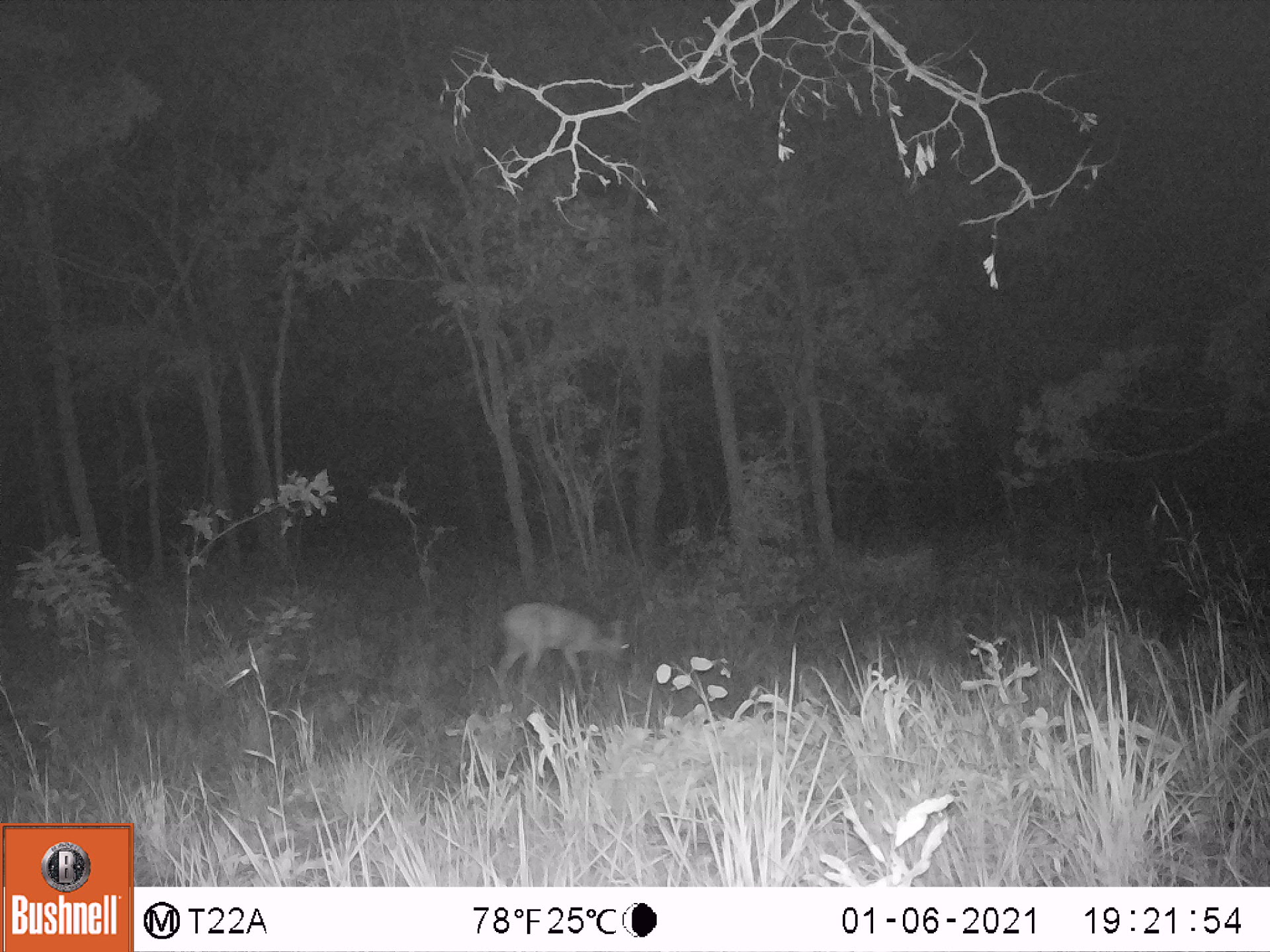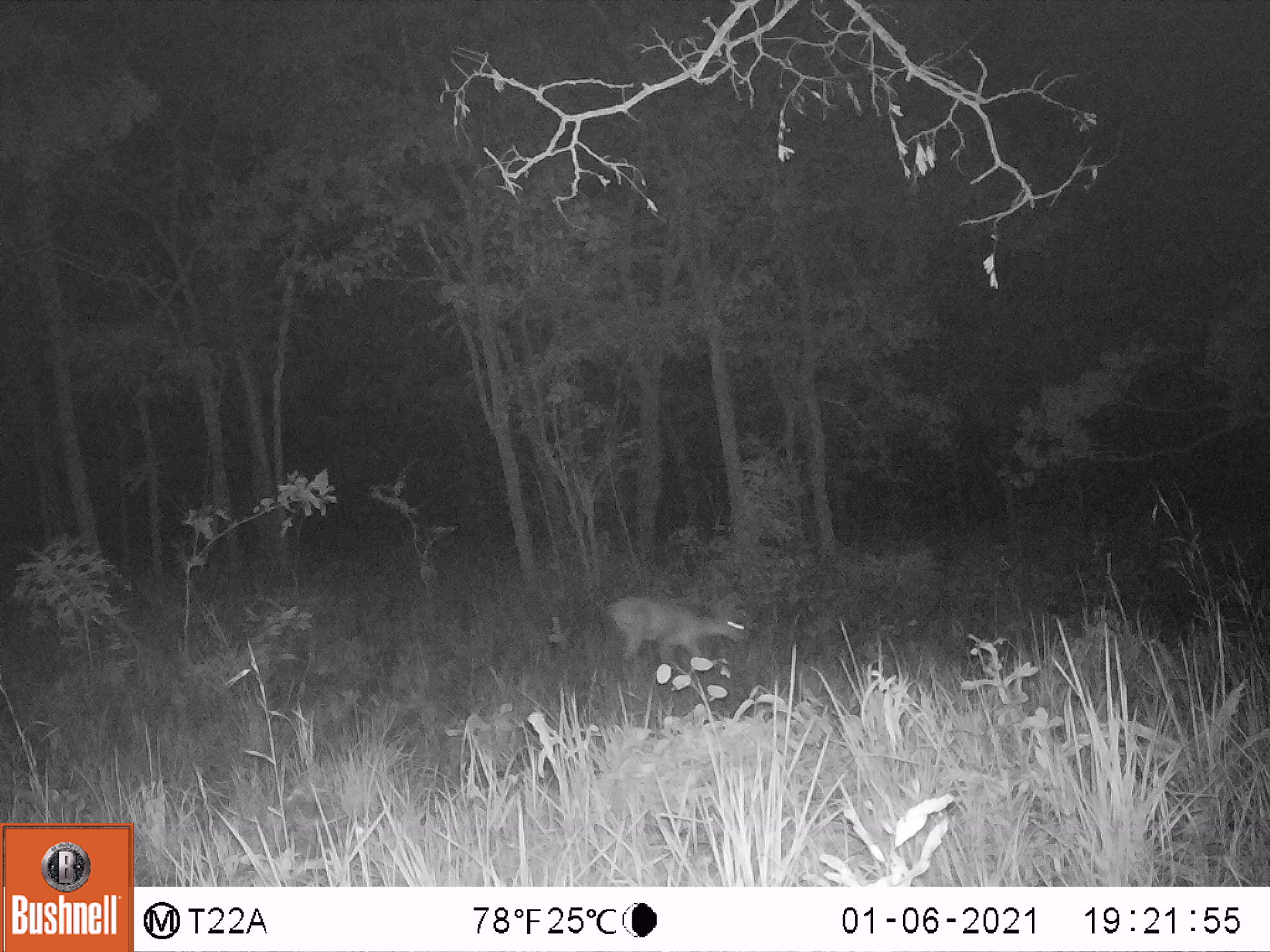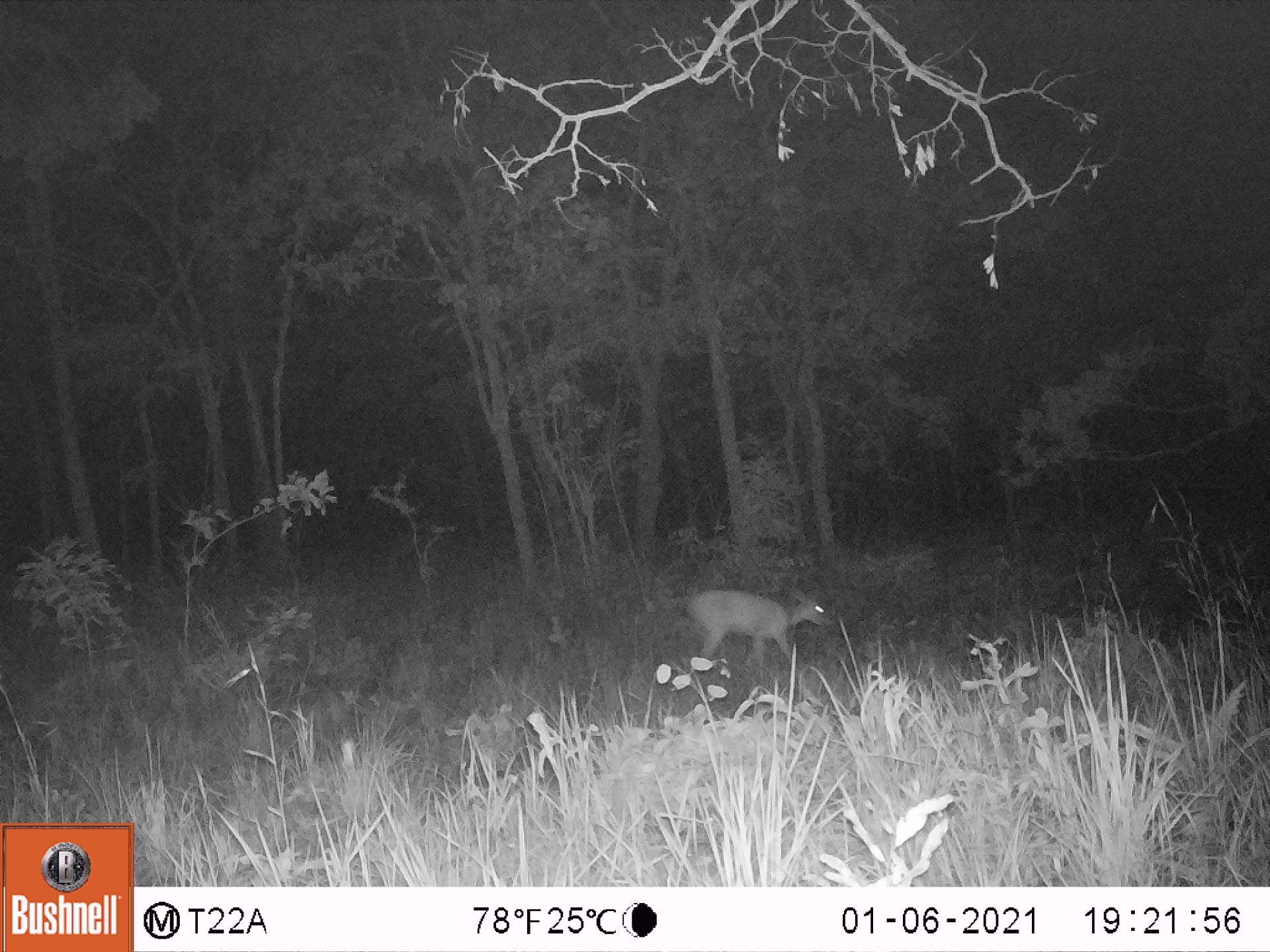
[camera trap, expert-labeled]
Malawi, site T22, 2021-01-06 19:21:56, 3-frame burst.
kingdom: Animalia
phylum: Chordata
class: Mammalia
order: Artiodactyla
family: Bovidae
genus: Sylvicapra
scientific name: Sylvicapra grimmia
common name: common duiker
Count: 1.